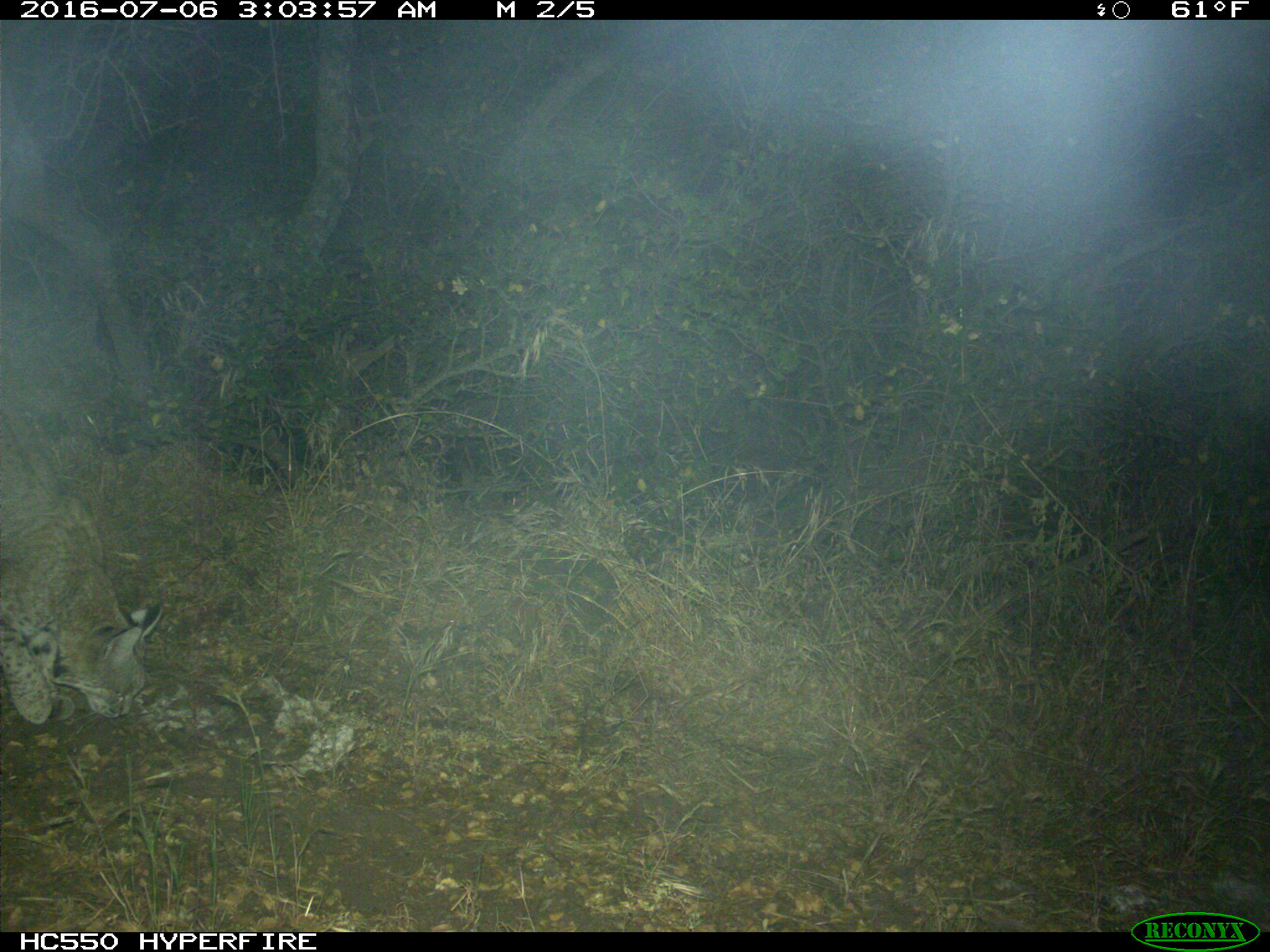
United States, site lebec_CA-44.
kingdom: Animalia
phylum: Chordata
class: Mammalia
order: Carnivora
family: Felidae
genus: Lynx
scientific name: Lynx rufus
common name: bobcat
Lynx rufus (bobcat).